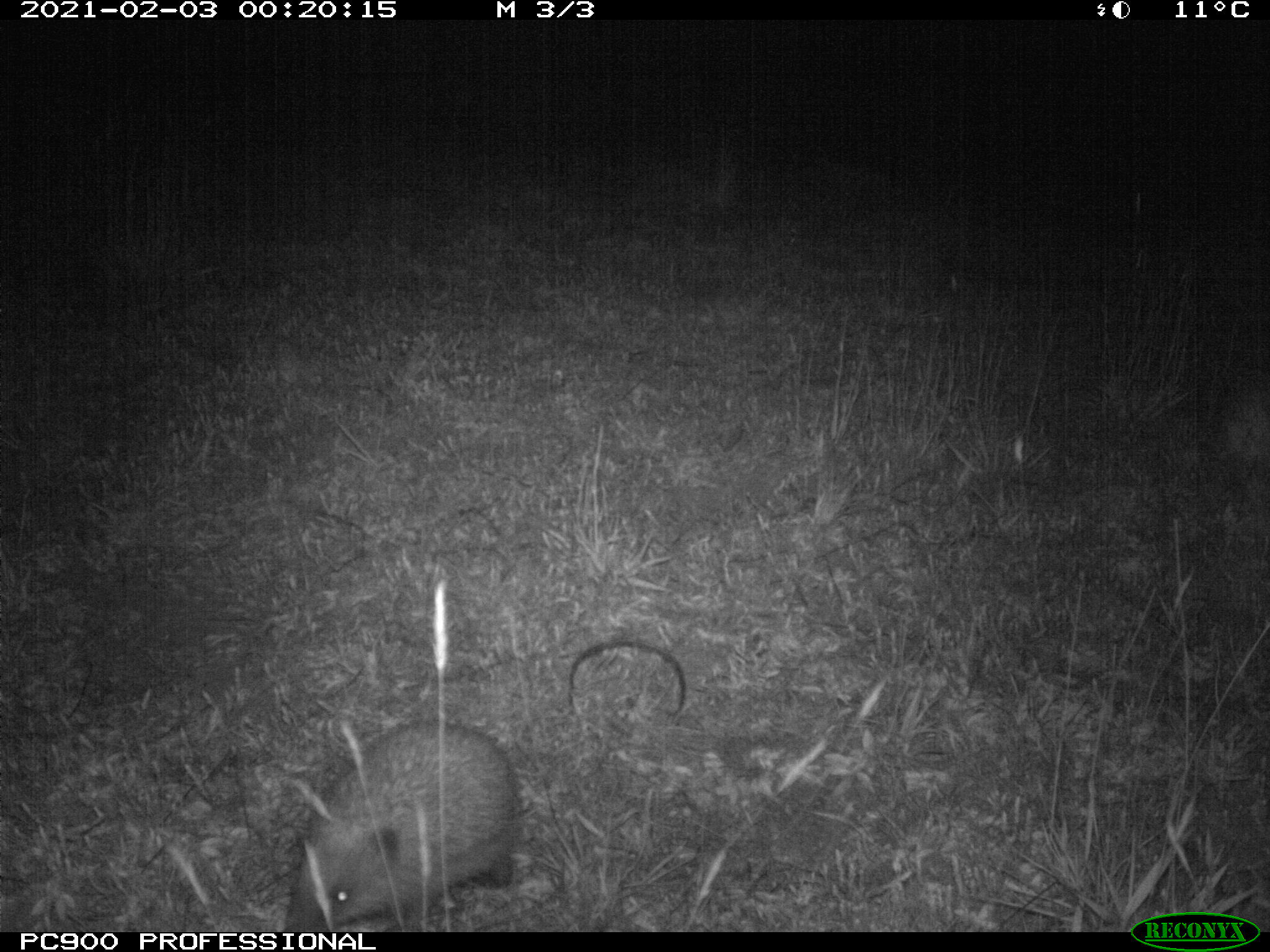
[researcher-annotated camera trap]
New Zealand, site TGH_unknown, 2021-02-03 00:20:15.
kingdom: Animalia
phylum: Chordata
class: Mammalia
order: Eulipotyphla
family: Erinaceidae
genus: Erinaceus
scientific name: Erinaceus europaeus europaeus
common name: european hedgehog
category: hedgehog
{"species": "hedgehog (european hedgehog) (Erinaceus europaeus europaeus)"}